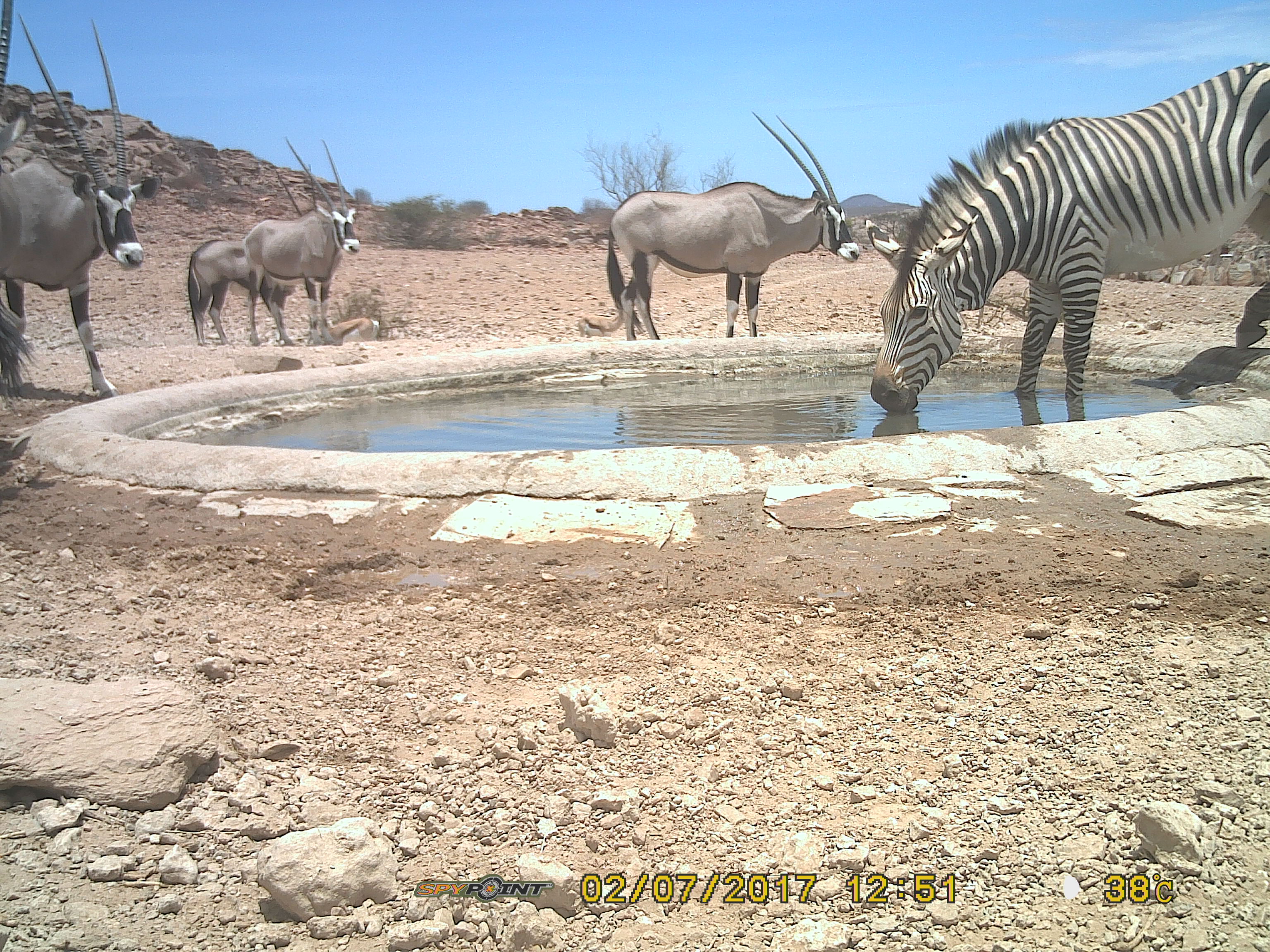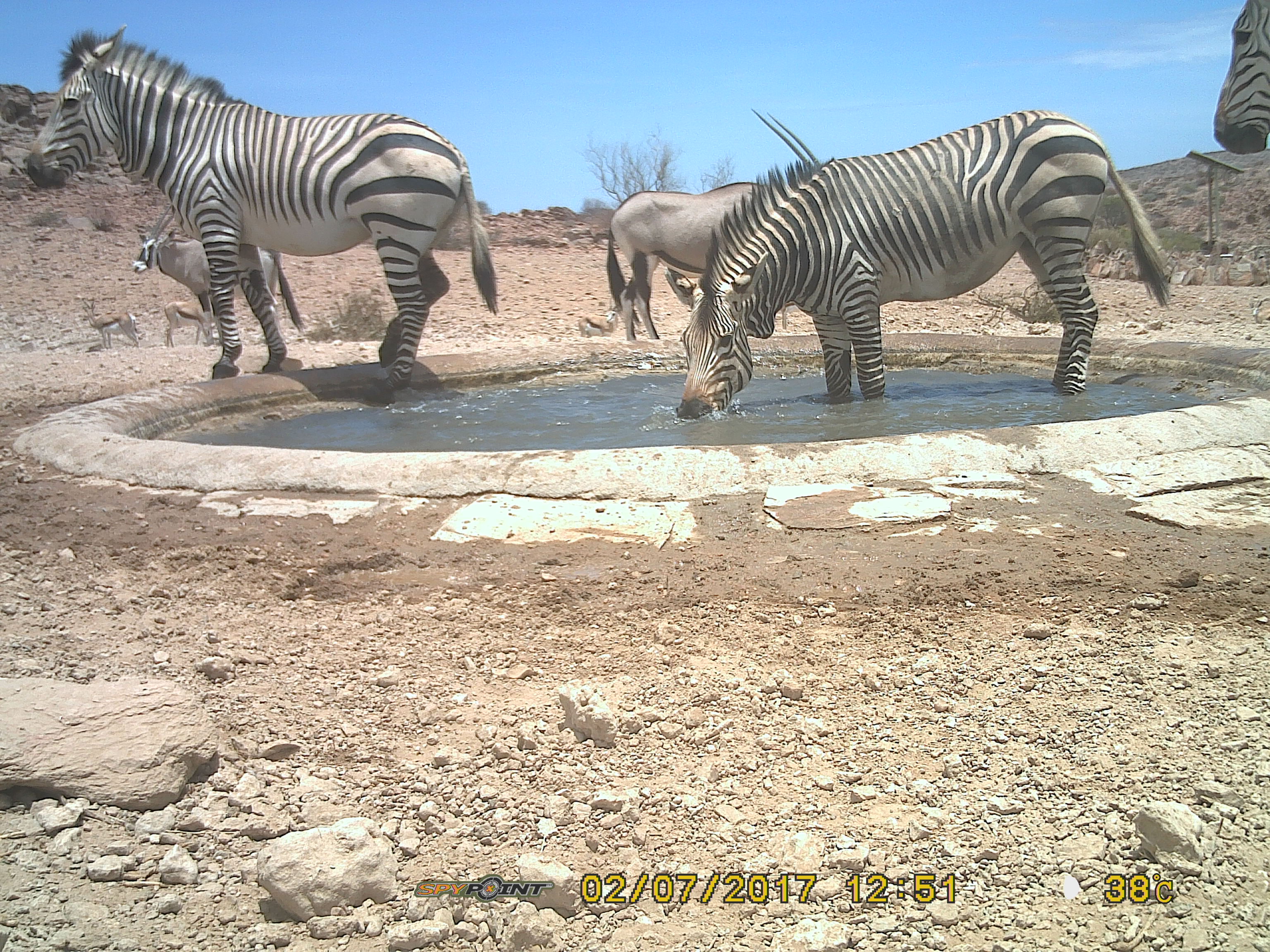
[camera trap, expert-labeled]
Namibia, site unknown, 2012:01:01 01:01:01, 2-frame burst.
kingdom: Animalia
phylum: Chordata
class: Mammalia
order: Perissodactyla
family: Equidae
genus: Equus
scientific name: Equus zebra hartmannae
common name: hartmann's mountain zebra